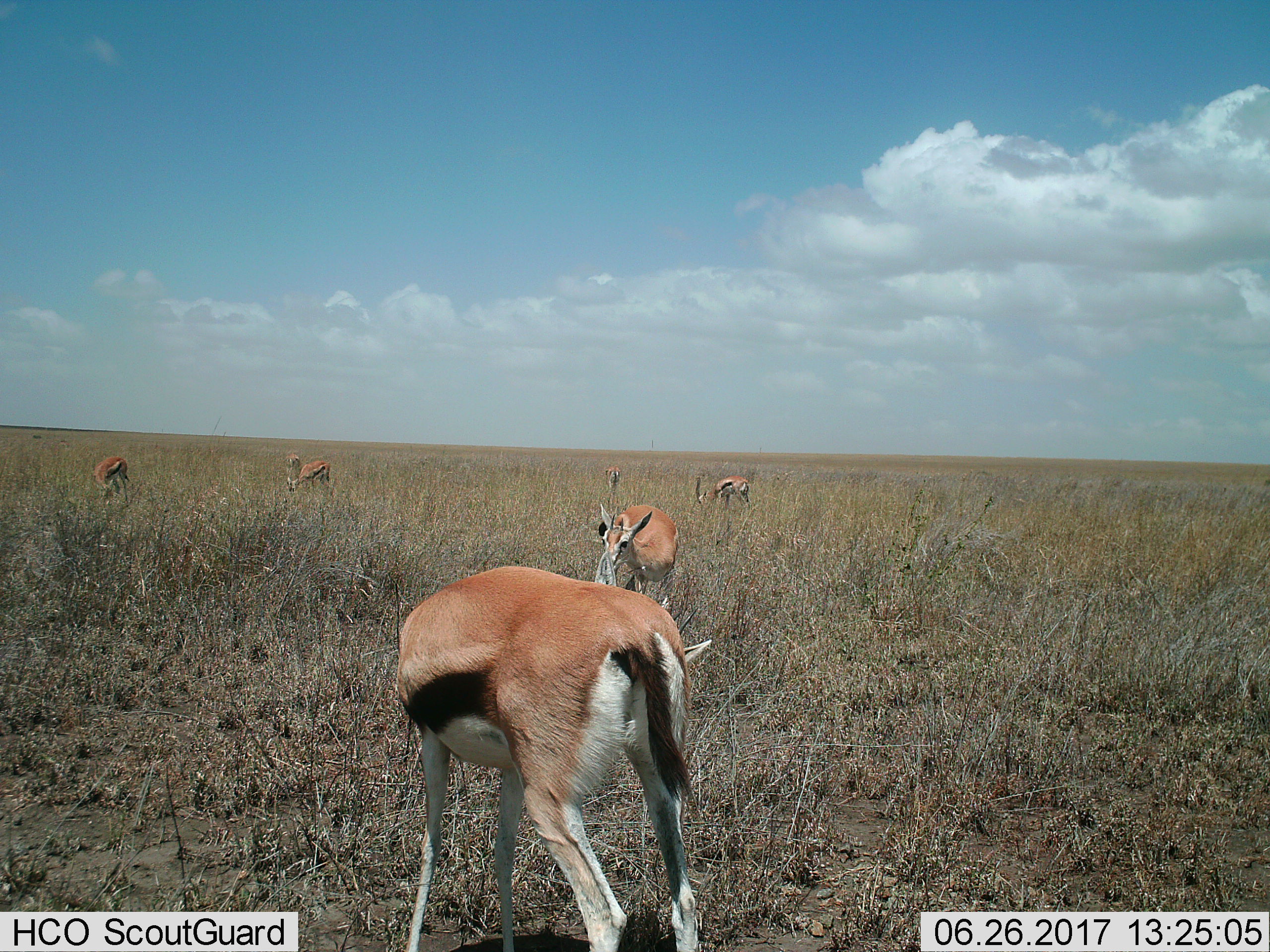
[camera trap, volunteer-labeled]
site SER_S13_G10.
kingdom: Animalia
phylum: Chordata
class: Mammalia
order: Artiodactyla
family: Bovidae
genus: Eudorcas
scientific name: Eudorcas thomsonii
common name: thomson's gazelle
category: gazellethomsons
Gazellethomsons (thomson's gazelle) (Eudorcas thomsonii), count 6. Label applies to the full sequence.